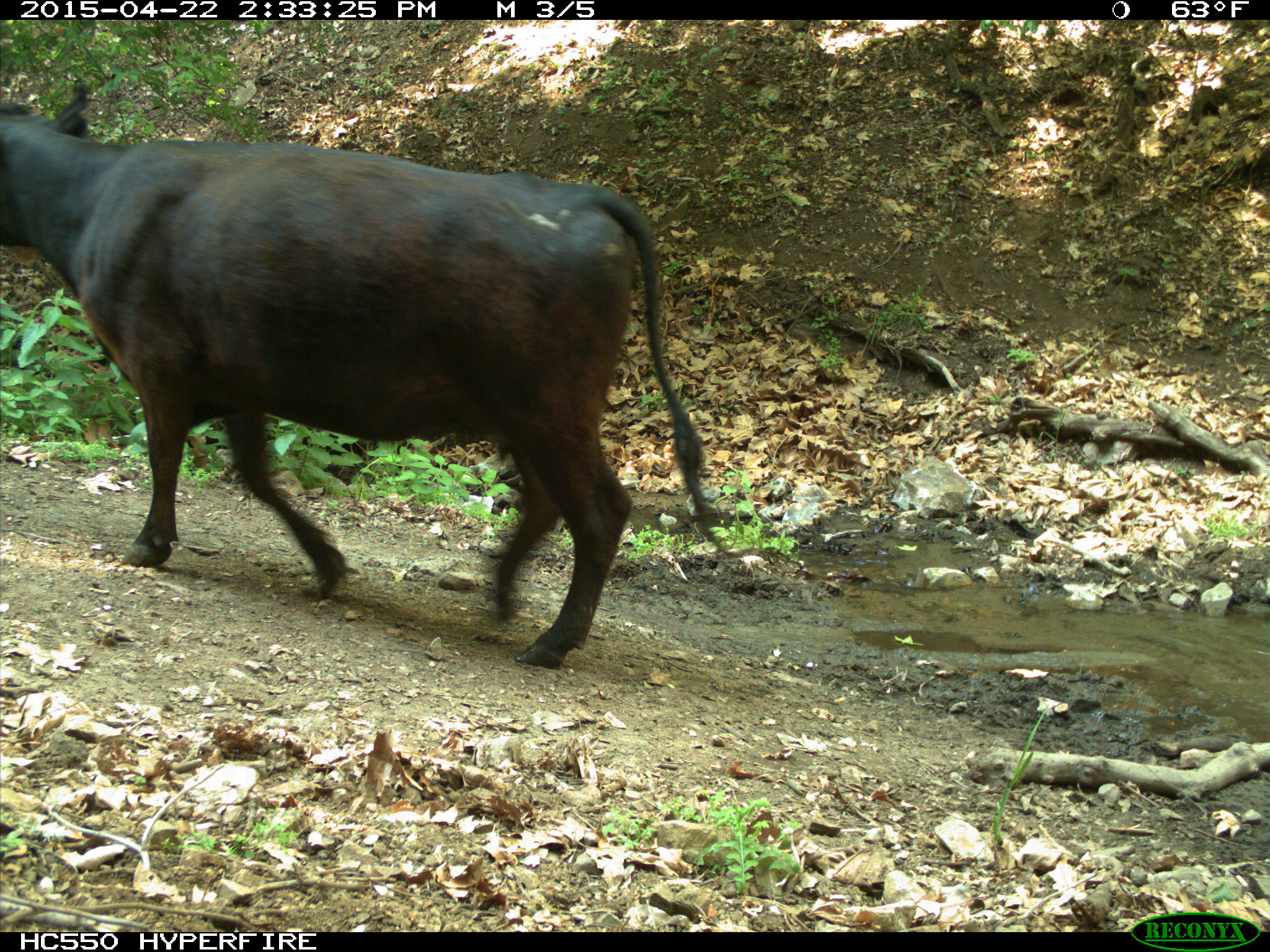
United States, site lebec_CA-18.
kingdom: Animalia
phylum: Chordata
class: Mammalia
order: Artiodactyla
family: Bovidae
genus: Bos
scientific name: Bos taurus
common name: domestic cow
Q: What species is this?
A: Bos taurus (domestic cow).